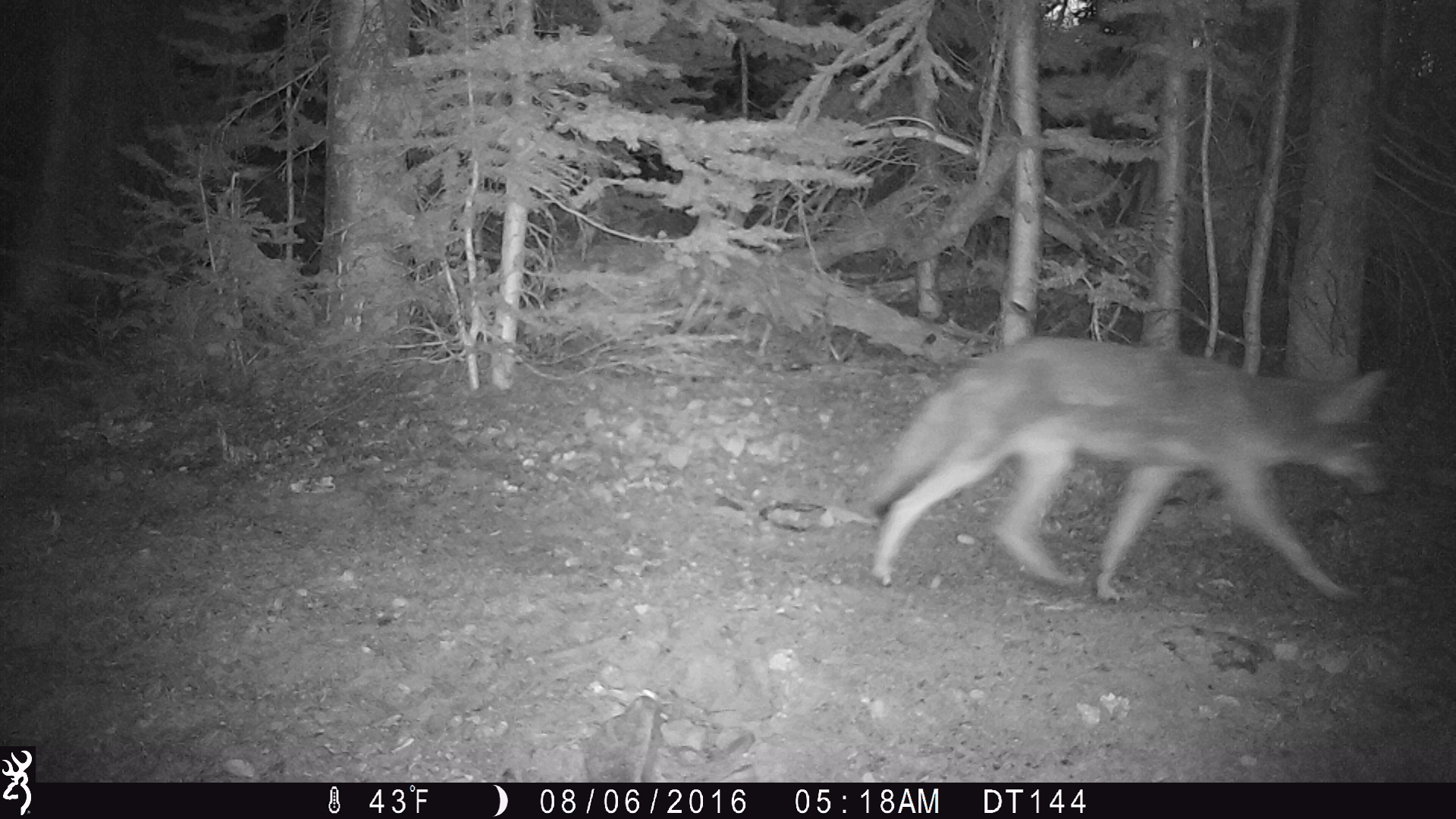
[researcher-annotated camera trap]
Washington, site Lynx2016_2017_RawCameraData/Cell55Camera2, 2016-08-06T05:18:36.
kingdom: Animalia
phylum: Chordata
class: Mammalia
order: Carnivora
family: Canidae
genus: Canis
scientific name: Canis latrans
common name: coyote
Canis latrans (coyote). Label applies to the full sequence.